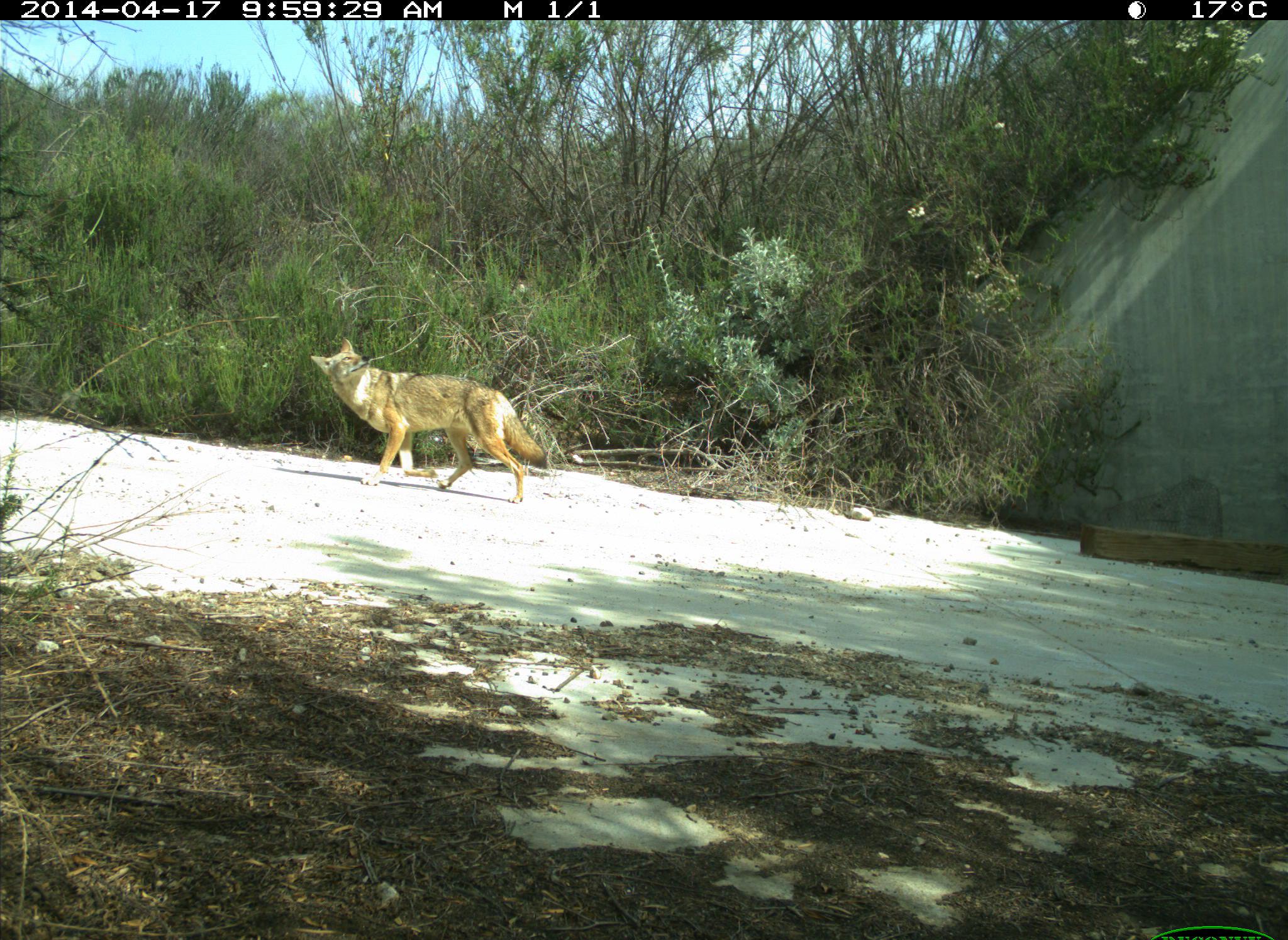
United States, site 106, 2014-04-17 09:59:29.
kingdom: Animalia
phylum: Chordata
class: Mammalia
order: Carnivora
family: Canidae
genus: Canis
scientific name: Canis latrans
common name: coyote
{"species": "coyote (Canis latrans)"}